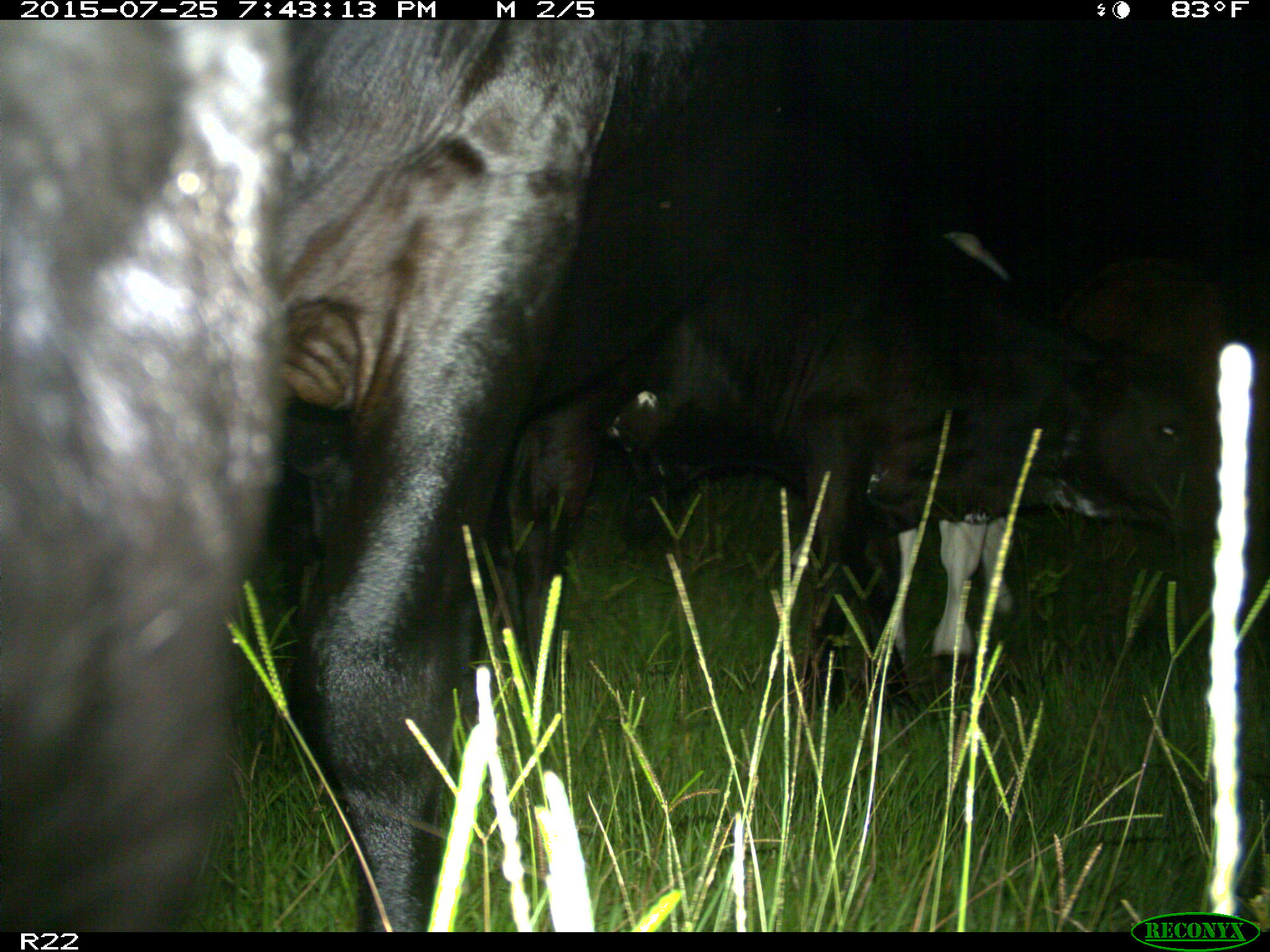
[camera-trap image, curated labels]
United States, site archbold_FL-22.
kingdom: Animalia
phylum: Chordata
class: Mammalia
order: Artiodactyla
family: Bovidae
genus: Bos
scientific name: Bos taurus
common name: domestic cow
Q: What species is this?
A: Bos taurus (domestic cow).